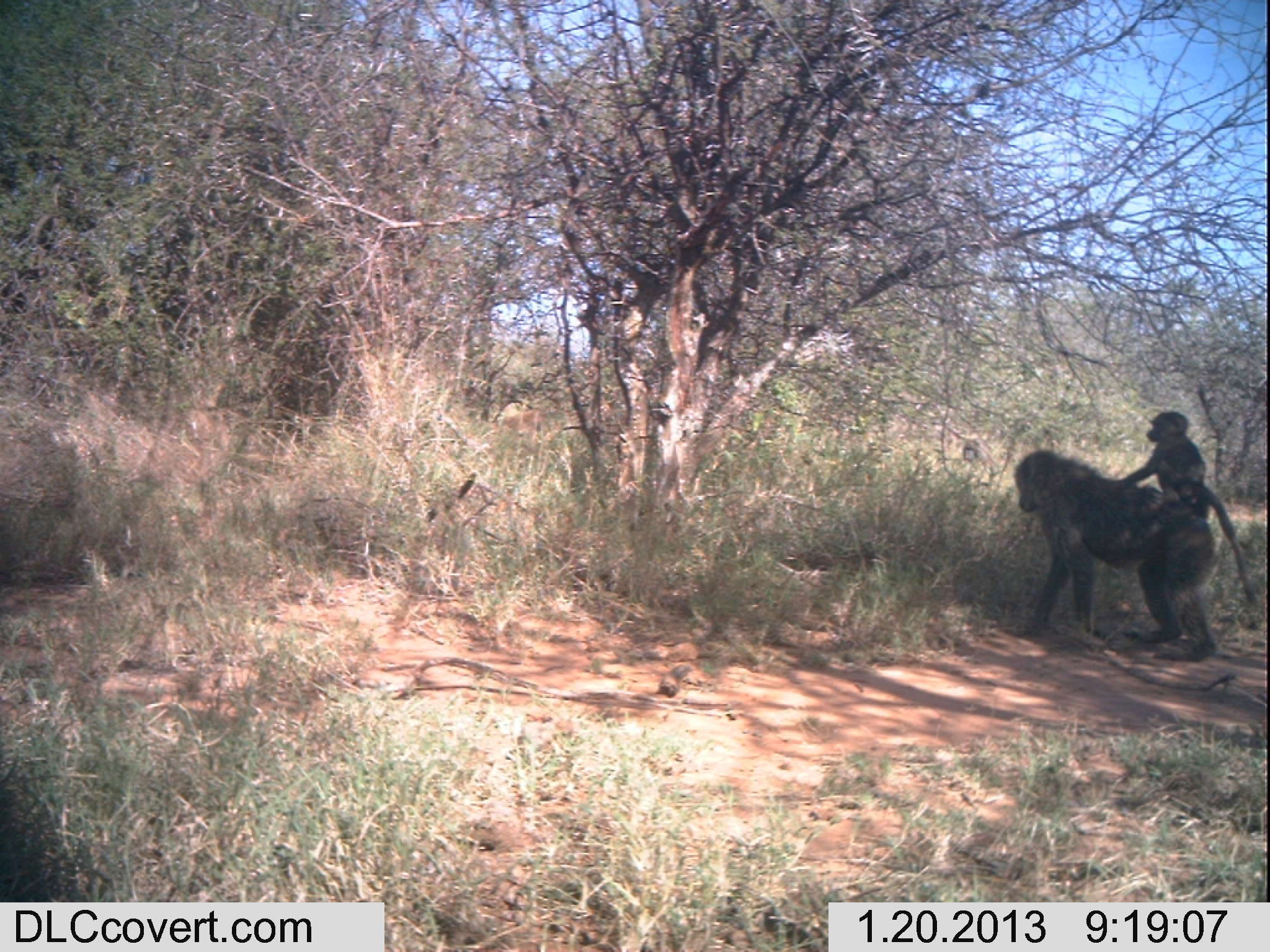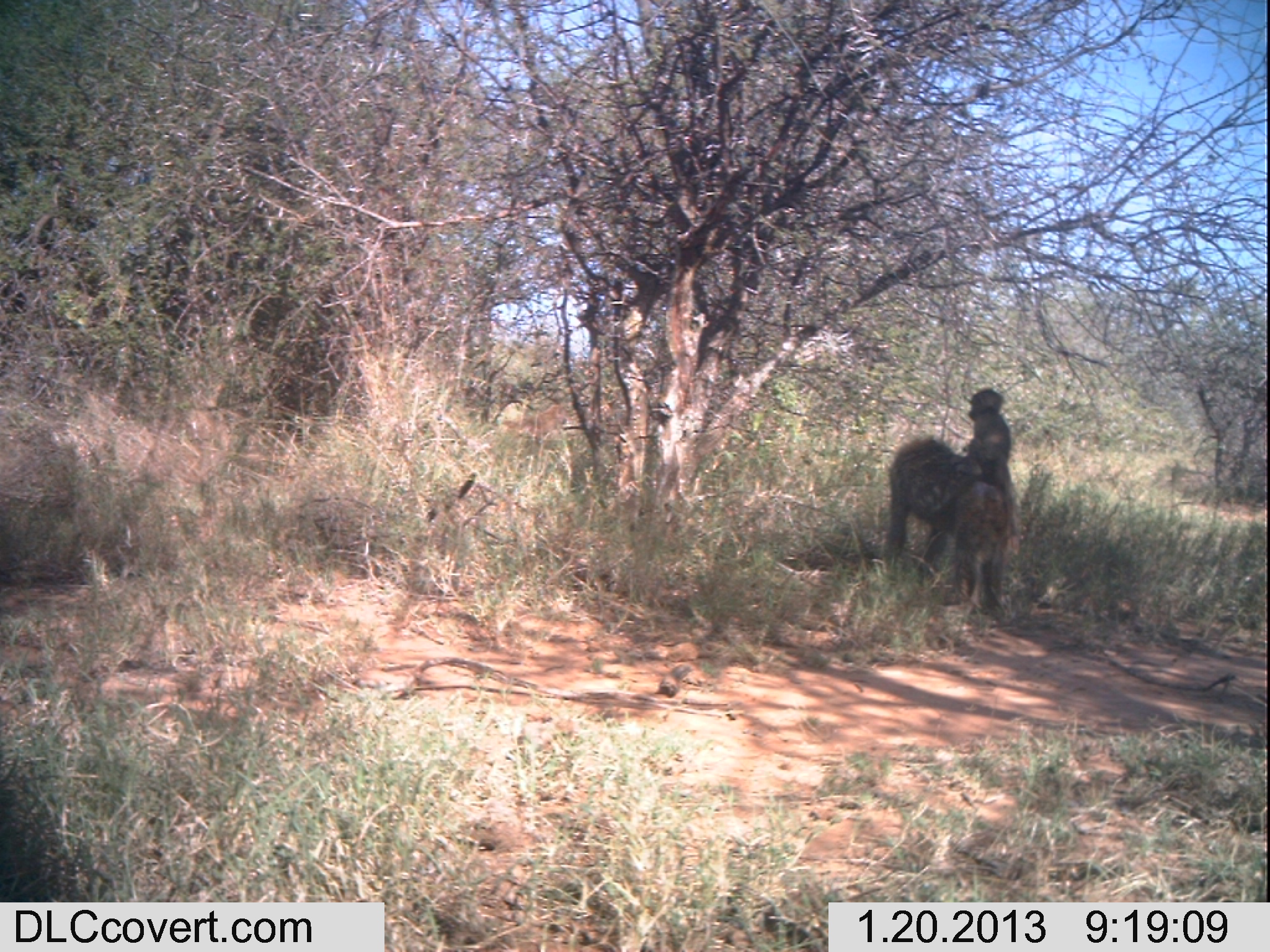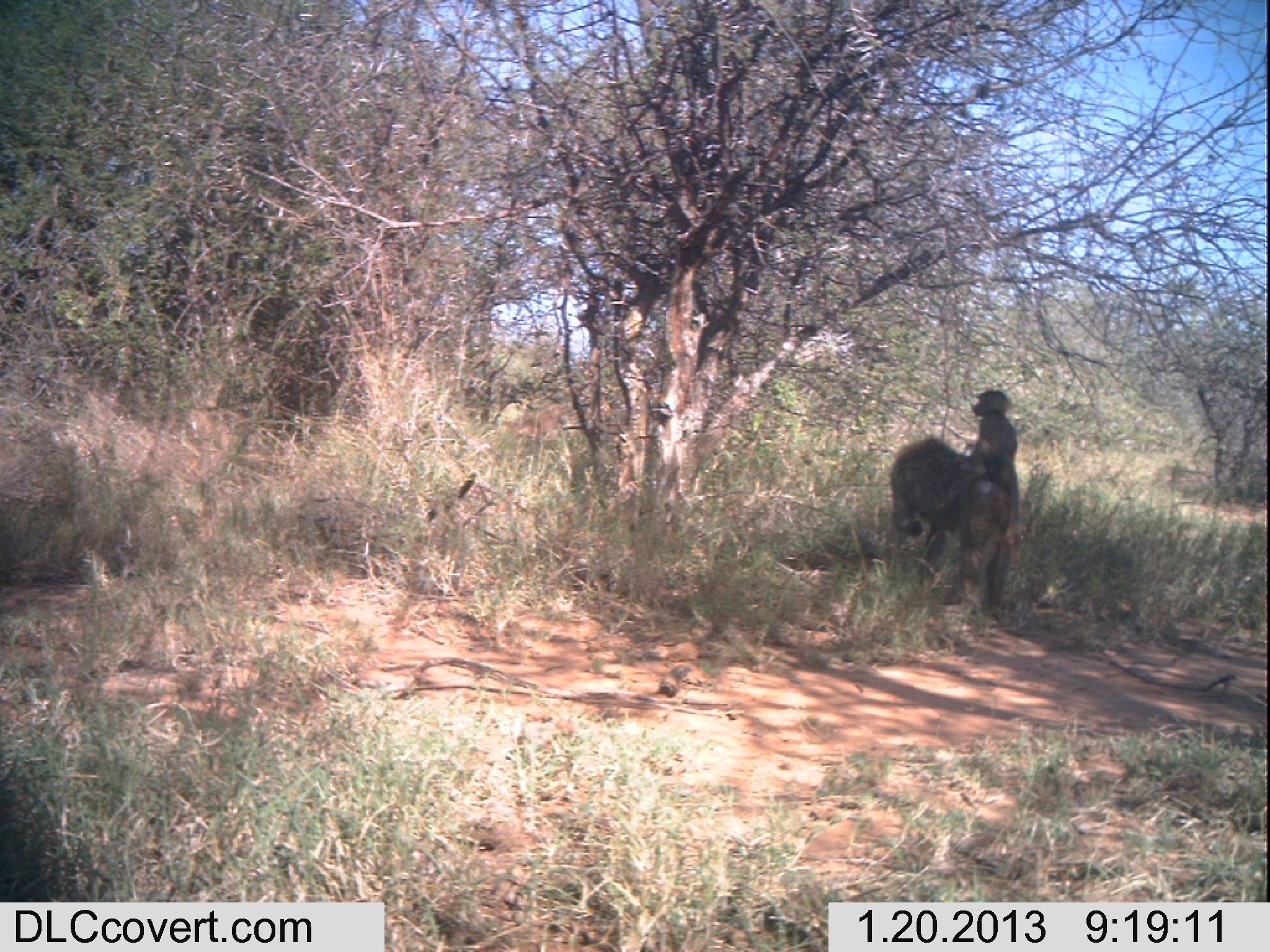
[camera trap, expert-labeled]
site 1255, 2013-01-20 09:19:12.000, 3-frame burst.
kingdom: Animalia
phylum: Chordata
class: Mammalia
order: Primates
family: Cercopithecidae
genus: Papio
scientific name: Papio anubis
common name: olive baboon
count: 4